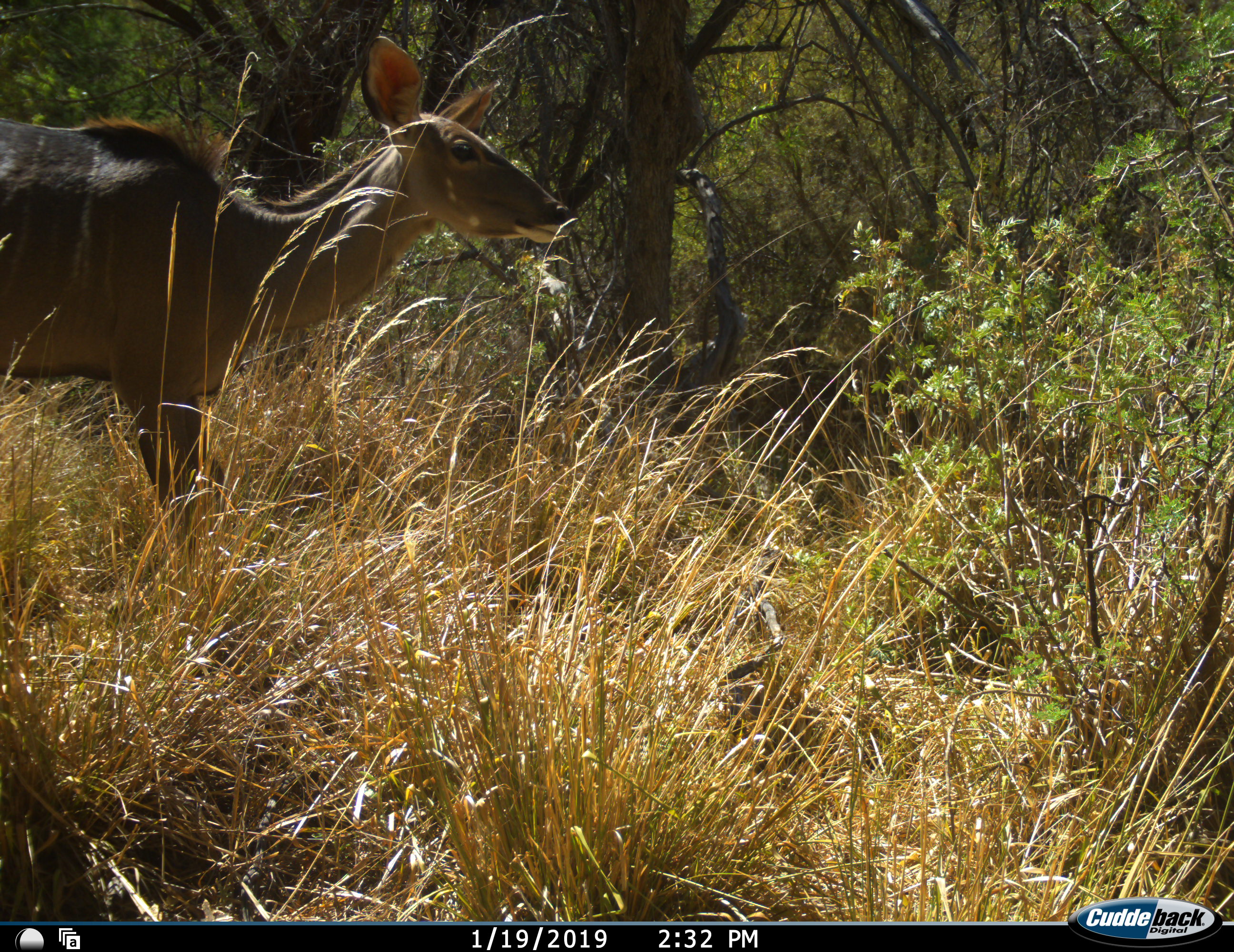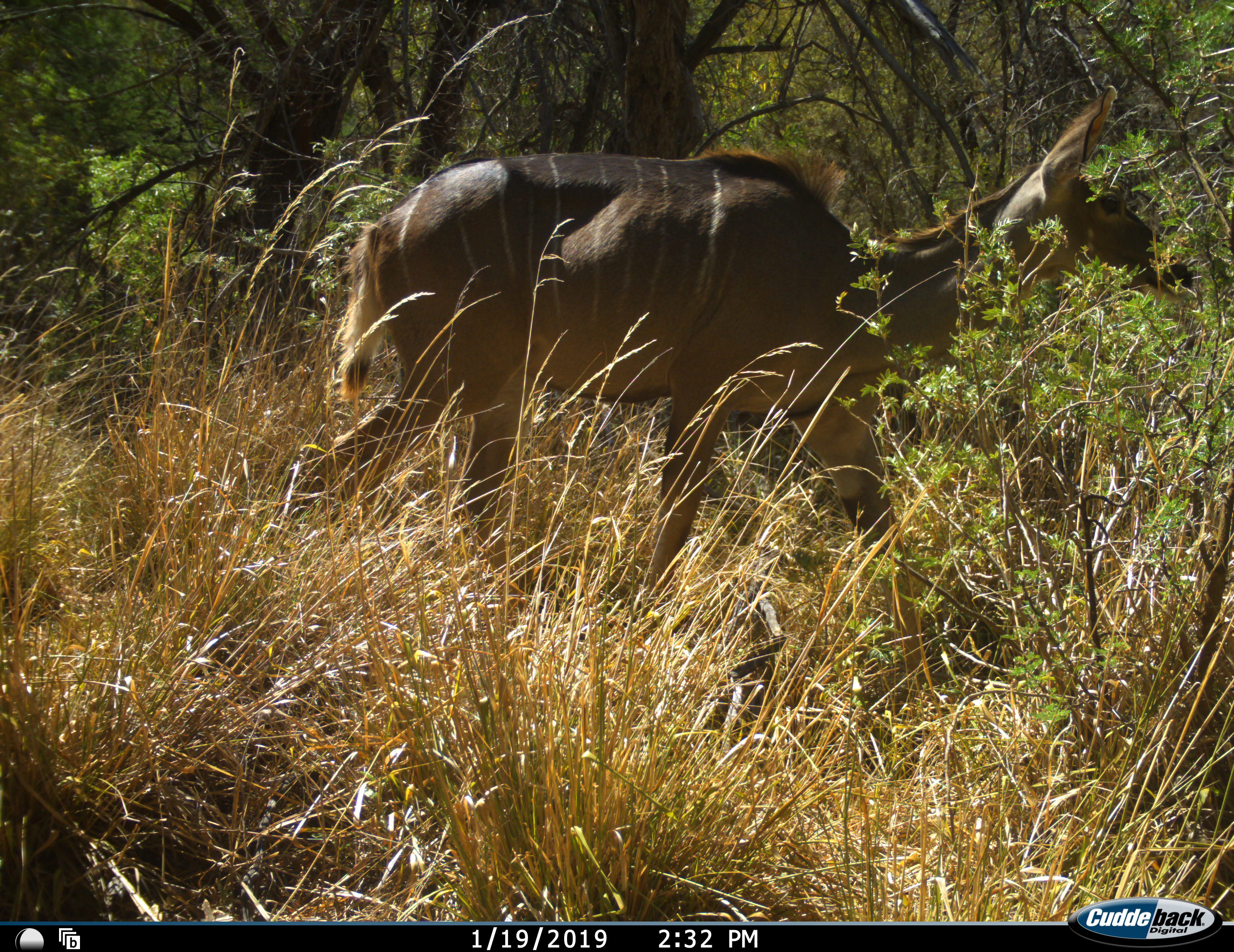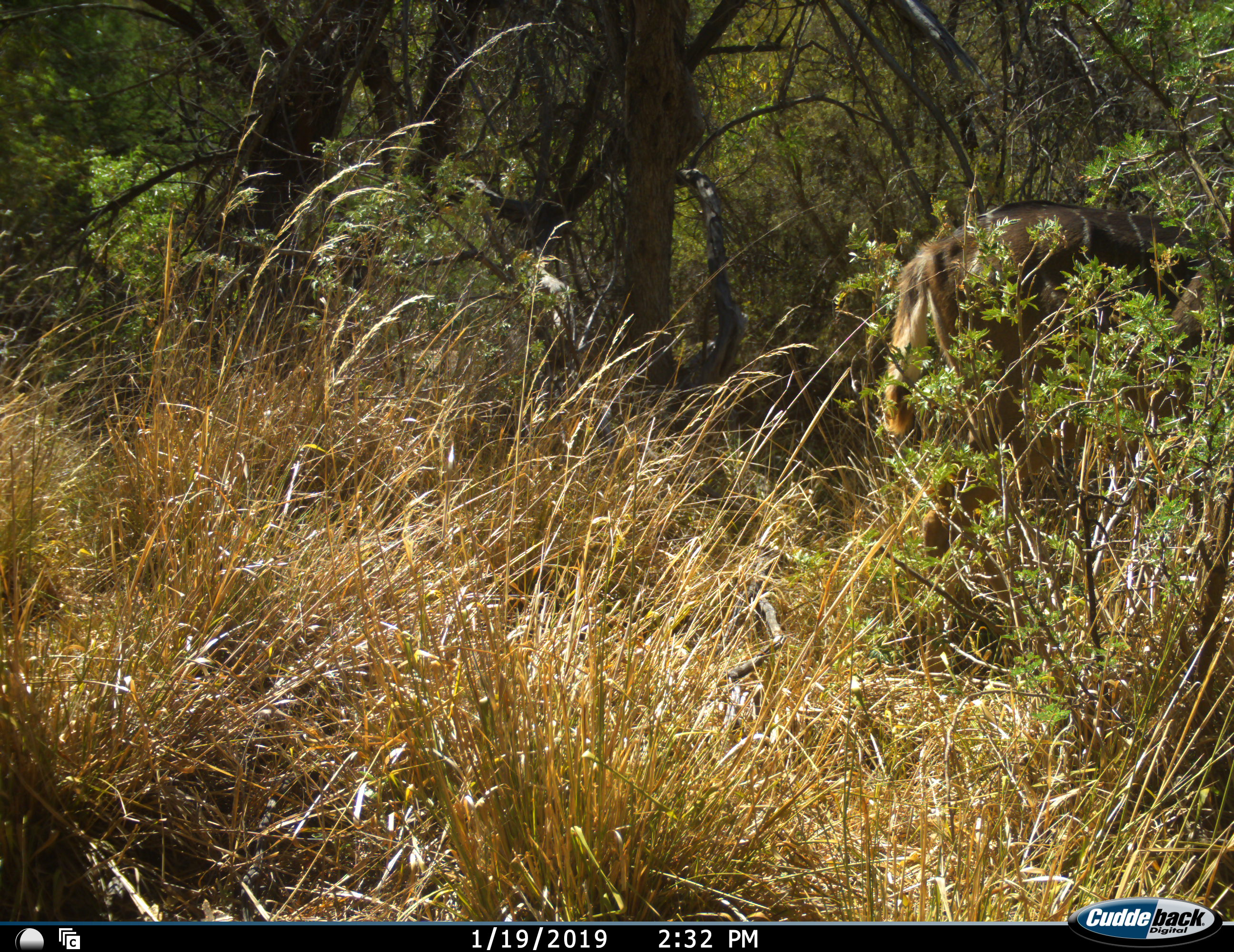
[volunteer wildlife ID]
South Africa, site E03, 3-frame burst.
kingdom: Animalia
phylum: Chordata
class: Mammalia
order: Artiodactyla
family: Bovidae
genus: Tragelaphus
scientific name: Tragelaphus strepsiceros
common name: greater kudu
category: kudu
Kudu (greater kudu) (Tragelaphus strepsiceros), count 1. Behavior (volunteer vote fractions): standing 0%, resting 0%, moving 100%, interacting 0%. Young present (vote fraction): 11%. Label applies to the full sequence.